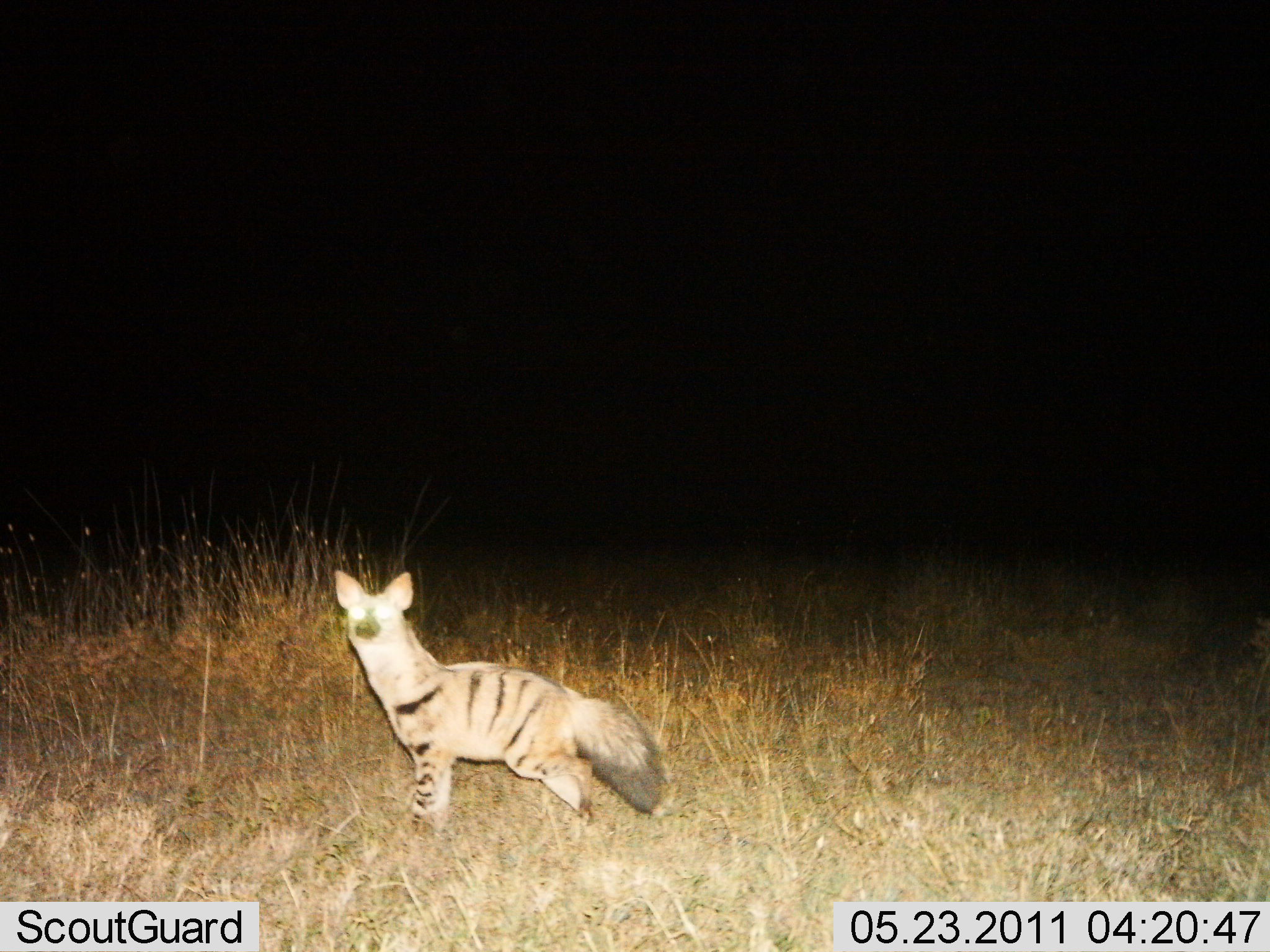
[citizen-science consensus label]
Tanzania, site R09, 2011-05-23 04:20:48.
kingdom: Animalia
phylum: Chordata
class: Mammalia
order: Carnivora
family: Hyaenidae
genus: Proteles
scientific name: Proteles cristatus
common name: aardwolf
Aardwolf (Proteles cristatus), count 1. Behavior (volunteer vote fractions): standing 100%, resting 0%, moving 0%, interacting 0%. Young present (vote fraction): 0%. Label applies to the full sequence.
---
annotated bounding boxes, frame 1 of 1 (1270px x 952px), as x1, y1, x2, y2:
animal: 333, 570, 666, 840